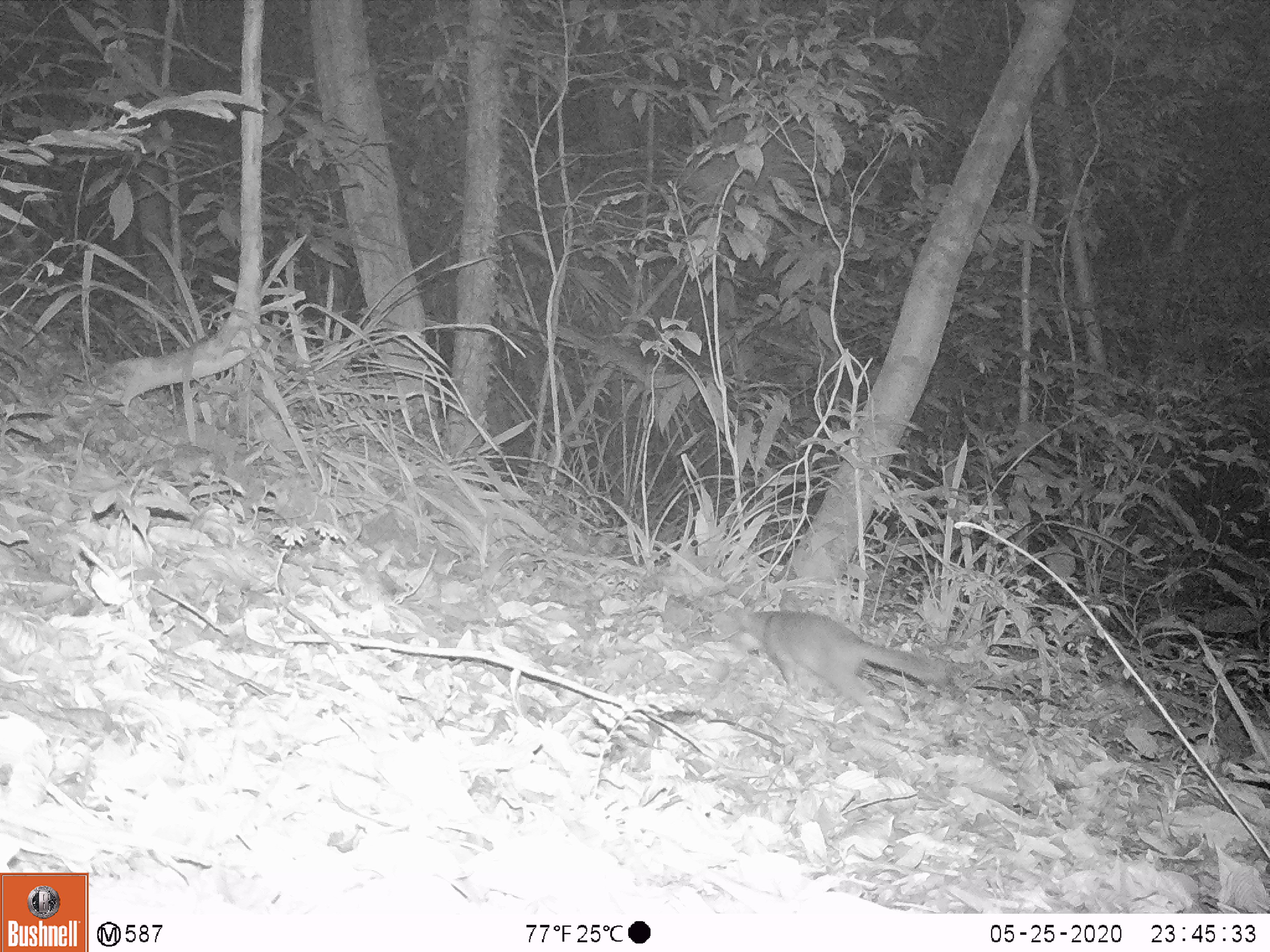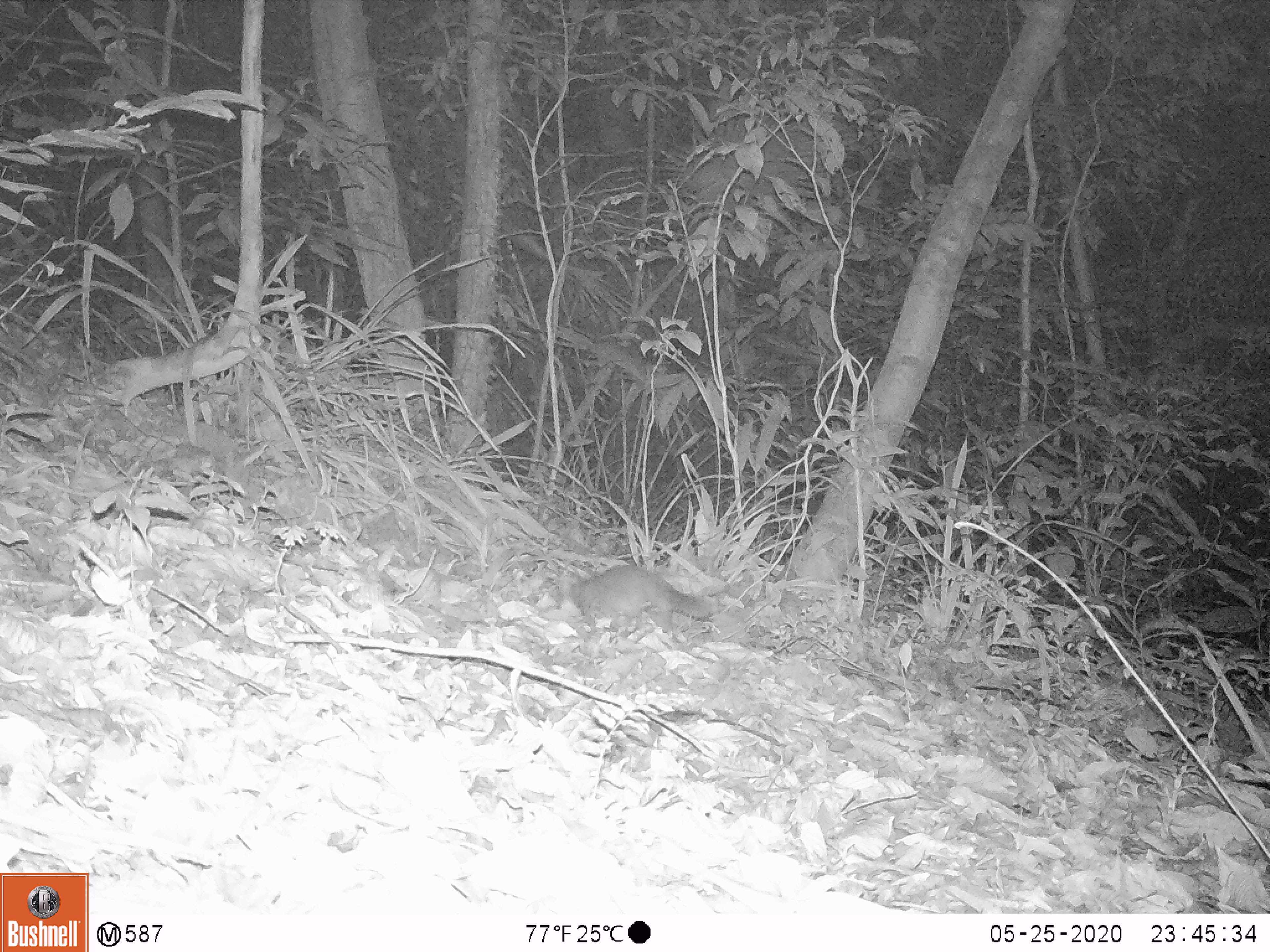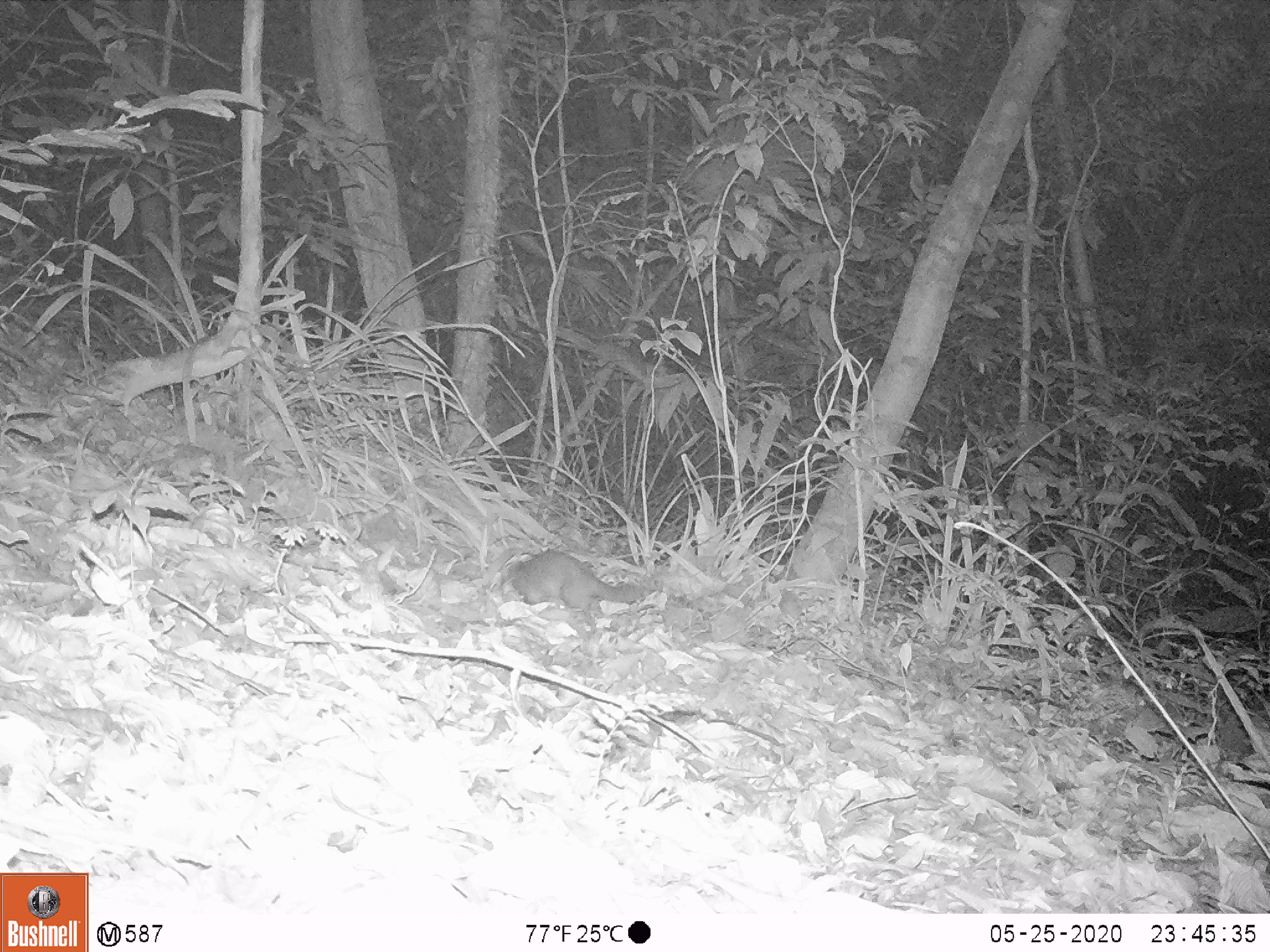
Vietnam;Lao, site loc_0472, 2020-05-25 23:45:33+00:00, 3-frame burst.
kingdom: Animalia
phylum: Chordata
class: Mammalia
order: Carnivora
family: Mustelidae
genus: Melogale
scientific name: Melogale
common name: ferret badger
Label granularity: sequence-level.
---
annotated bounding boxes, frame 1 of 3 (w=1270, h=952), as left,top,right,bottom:
ferret badger: 737,610,952,730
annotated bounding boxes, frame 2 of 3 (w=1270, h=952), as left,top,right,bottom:
ferret badger: 568,562,711,637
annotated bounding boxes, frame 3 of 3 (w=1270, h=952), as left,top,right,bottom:
ferret badger: 508,550,647,623